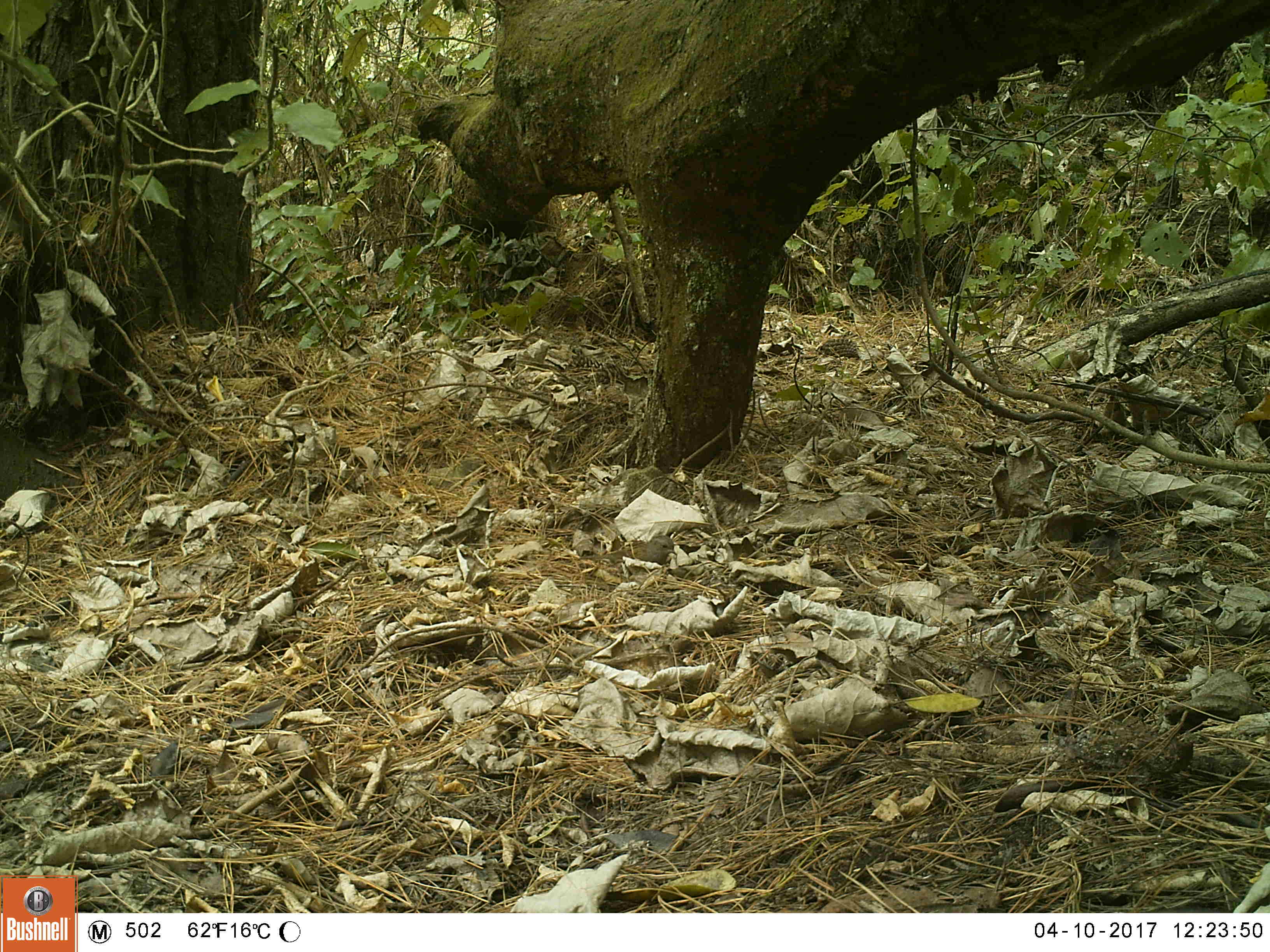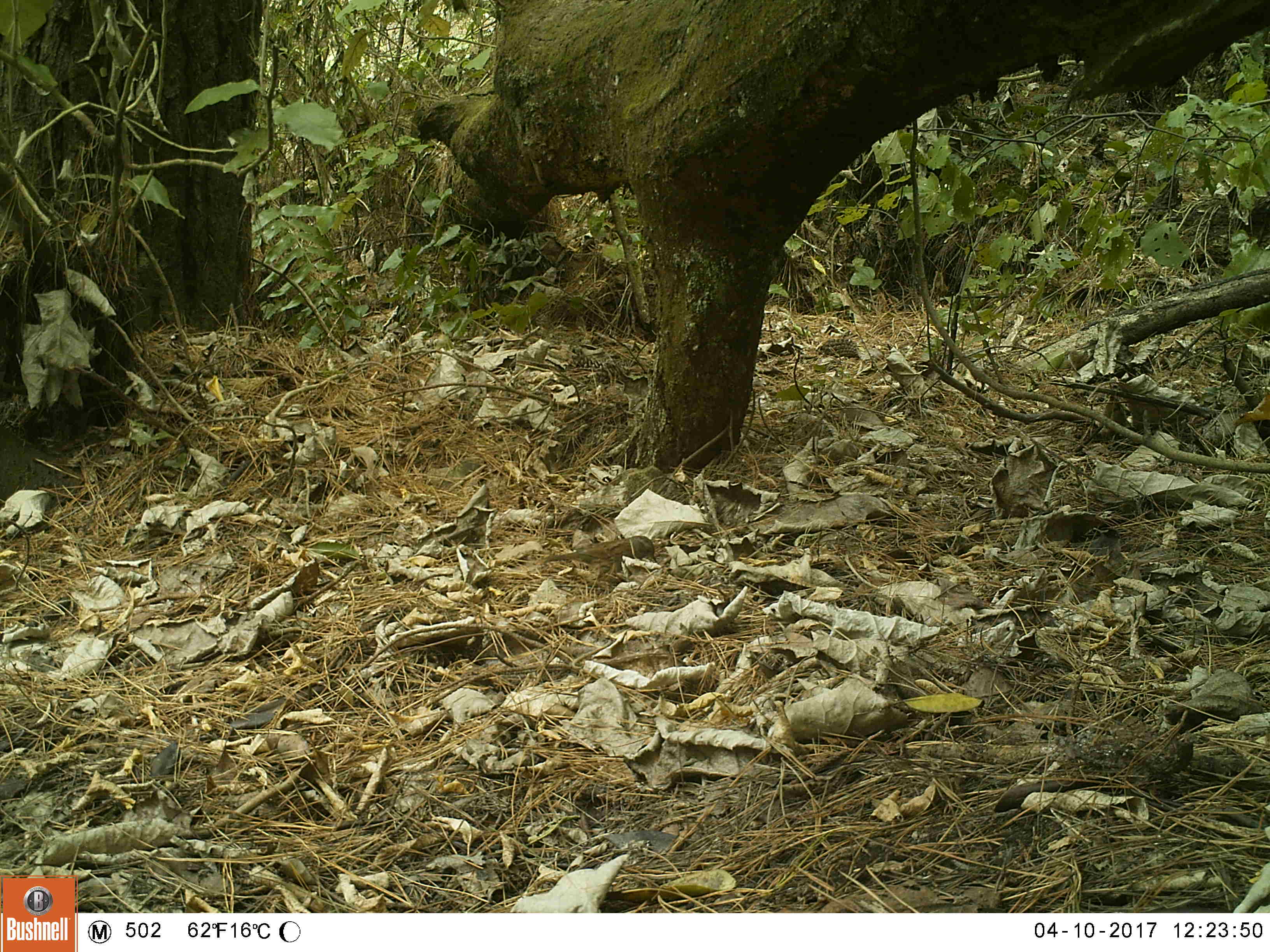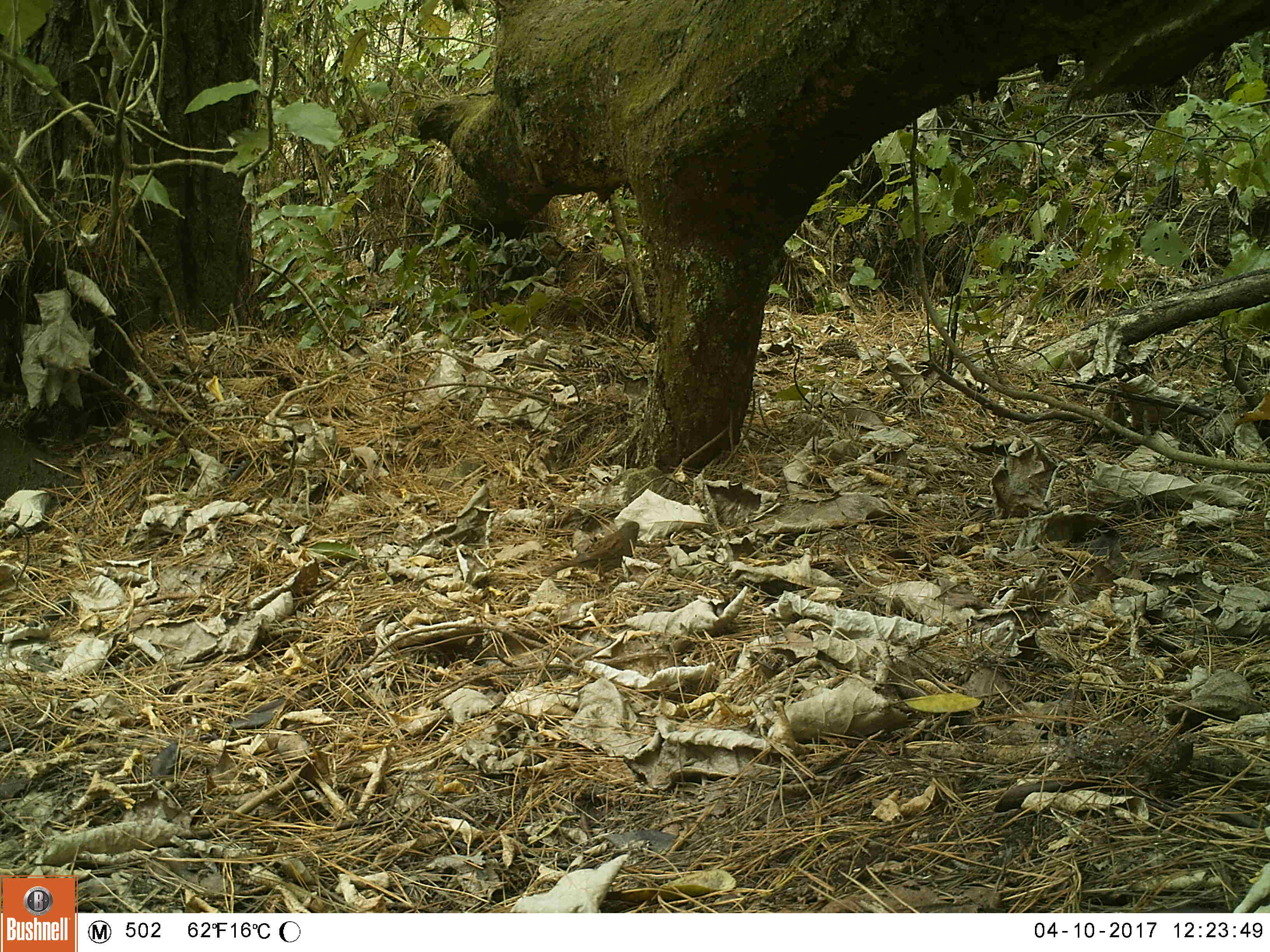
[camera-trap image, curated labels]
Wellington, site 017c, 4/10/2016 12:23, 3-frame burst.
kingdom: Animalia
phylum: Chordata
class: Aves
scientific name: Aves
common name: bird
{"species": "bird (Aves)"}